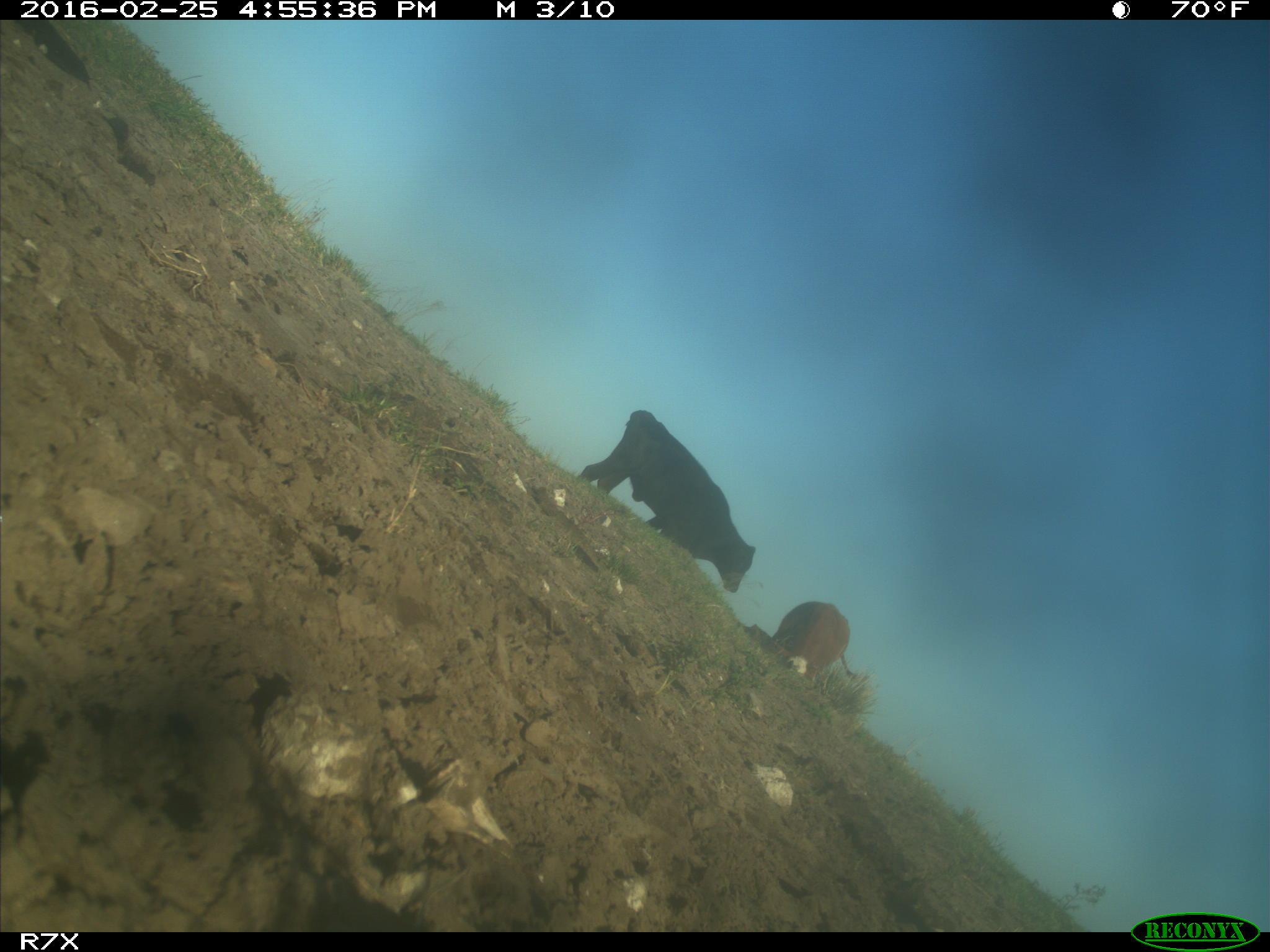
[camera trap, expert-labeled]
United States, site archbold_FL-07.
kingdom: Animalia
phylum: Chordata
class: Mammalia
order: Artiodactyla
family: Bovidae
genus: Bos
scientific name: Bos taurus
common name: domestic cow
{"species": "Bos taurus (domestic cow)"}